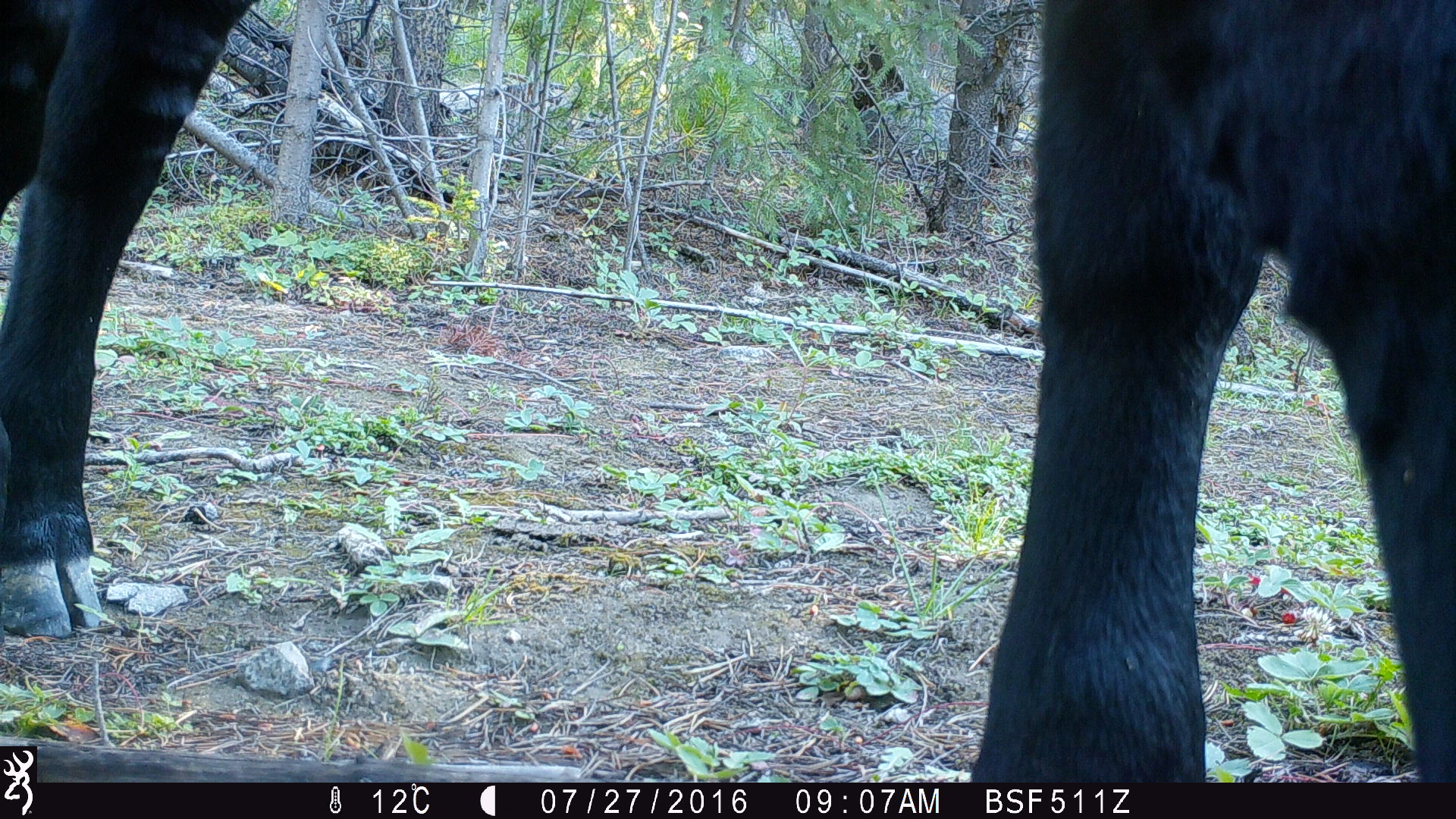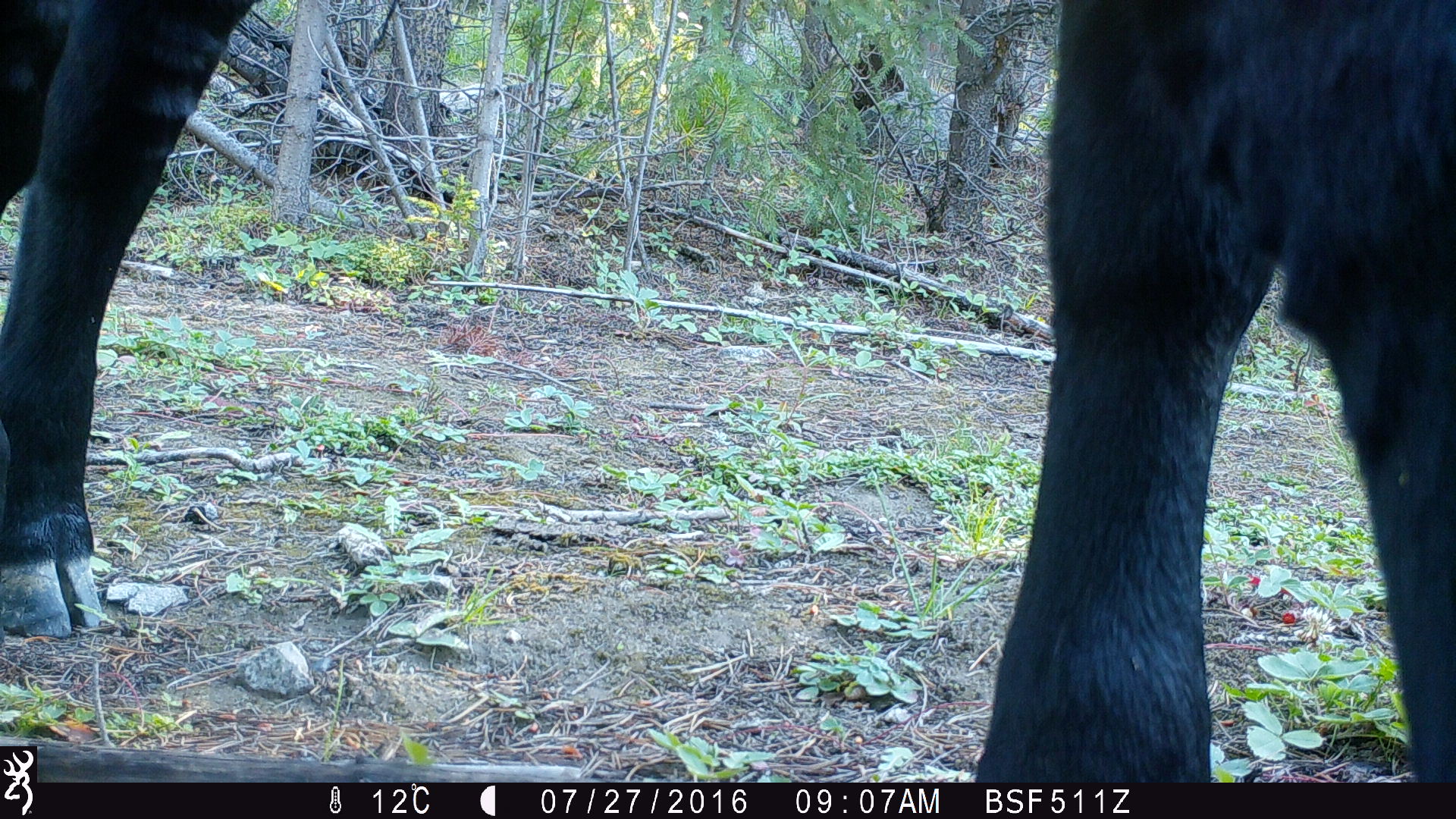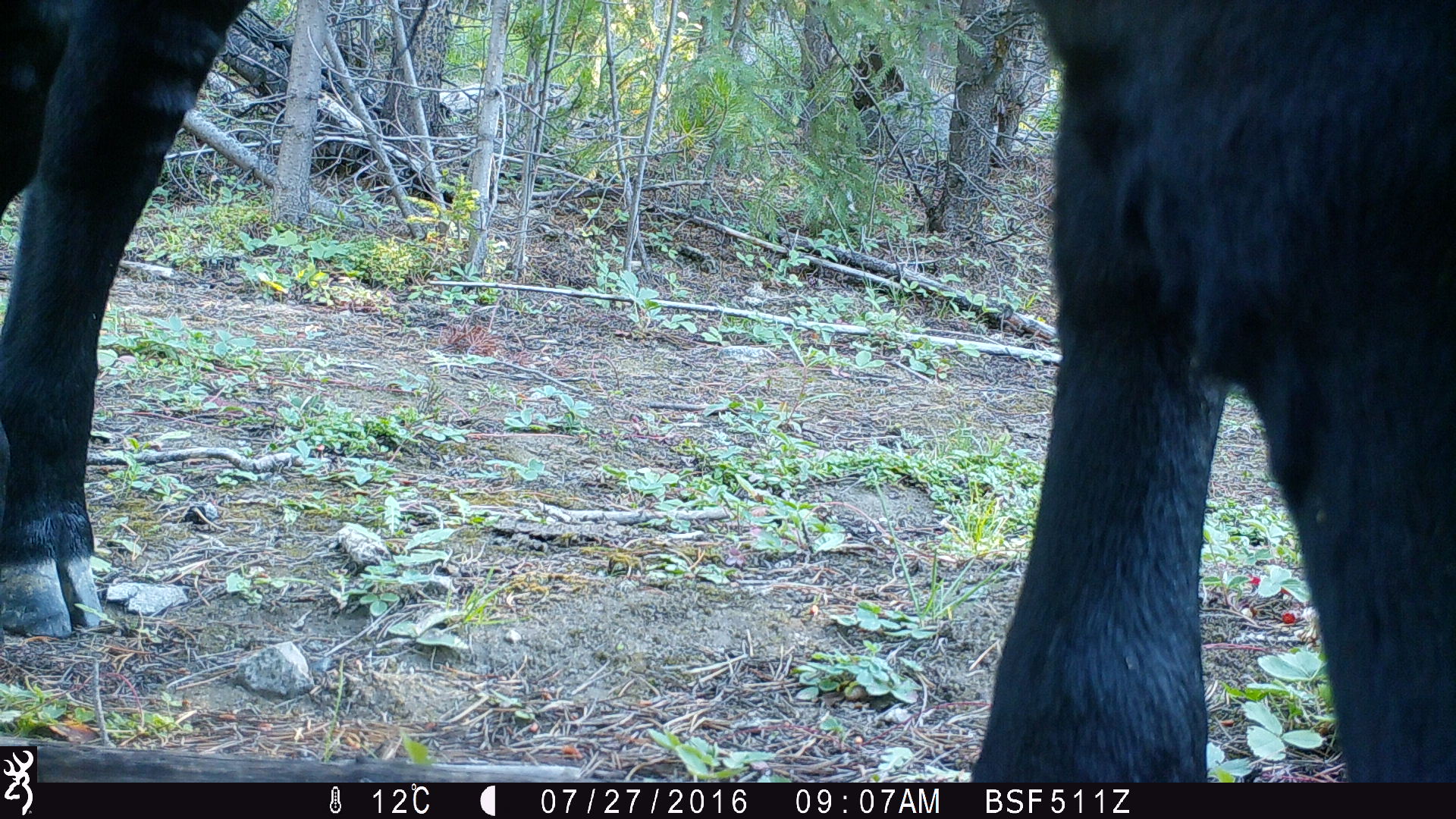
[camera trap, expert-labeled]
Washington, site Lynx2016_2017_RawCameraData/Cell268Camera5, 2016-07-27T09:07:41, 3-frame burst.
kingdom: Animalia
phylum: Chordata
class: Mammalia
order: Artiodactyla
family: Bovidae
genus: Bos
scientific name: Bos taurus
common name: domestic cattle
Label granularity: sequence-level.